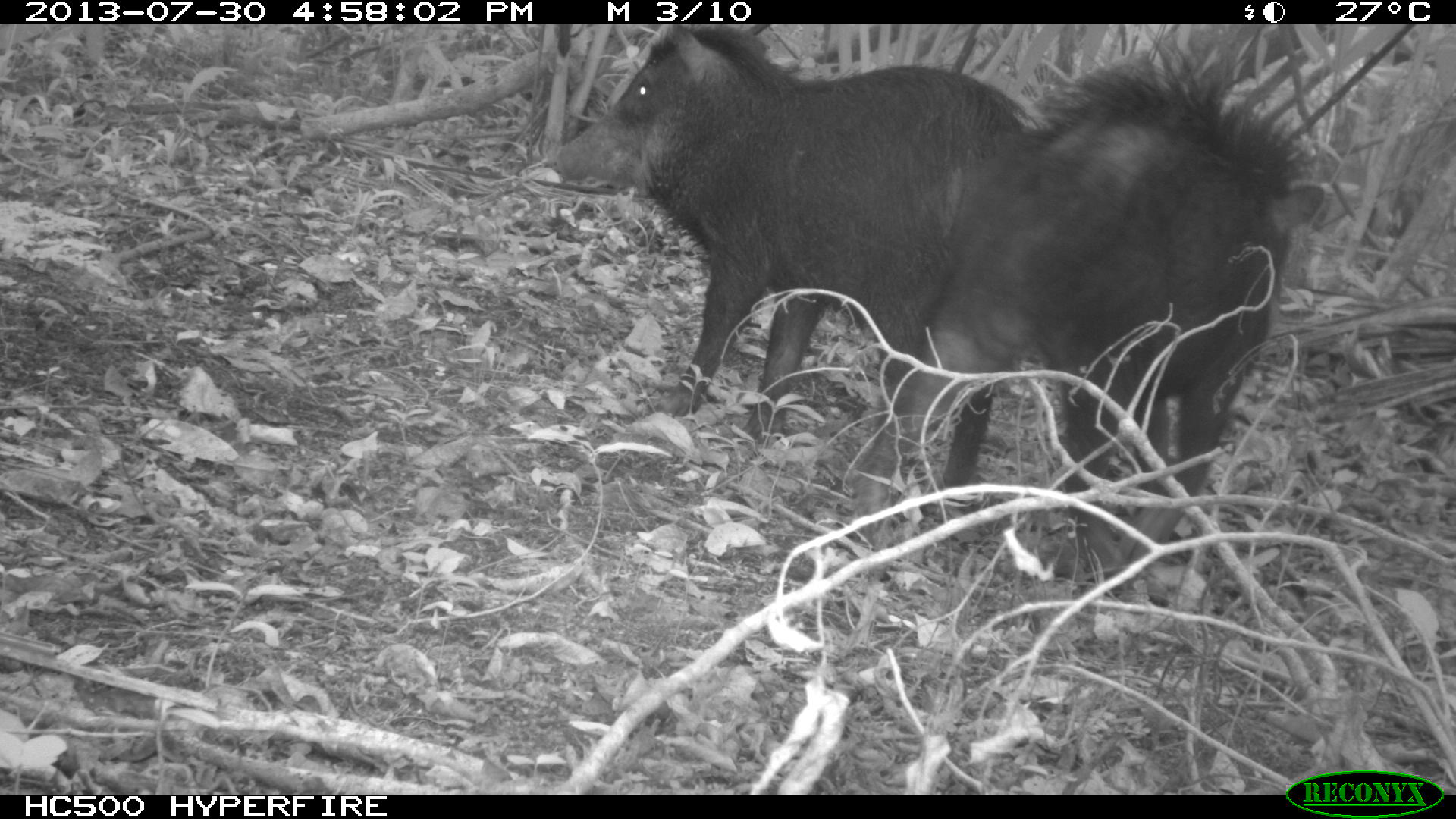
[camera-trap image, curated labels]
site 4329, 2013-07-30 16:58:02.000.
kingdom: Animalia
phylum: Chordata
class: Mammalia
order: Artiodactyla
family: Tayassuidae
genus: Tayassu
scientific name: Tayassu pecari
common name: white-lipped peccary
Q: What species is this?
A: Tayassu pecari (white-lipped peccary).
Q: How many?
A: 2.